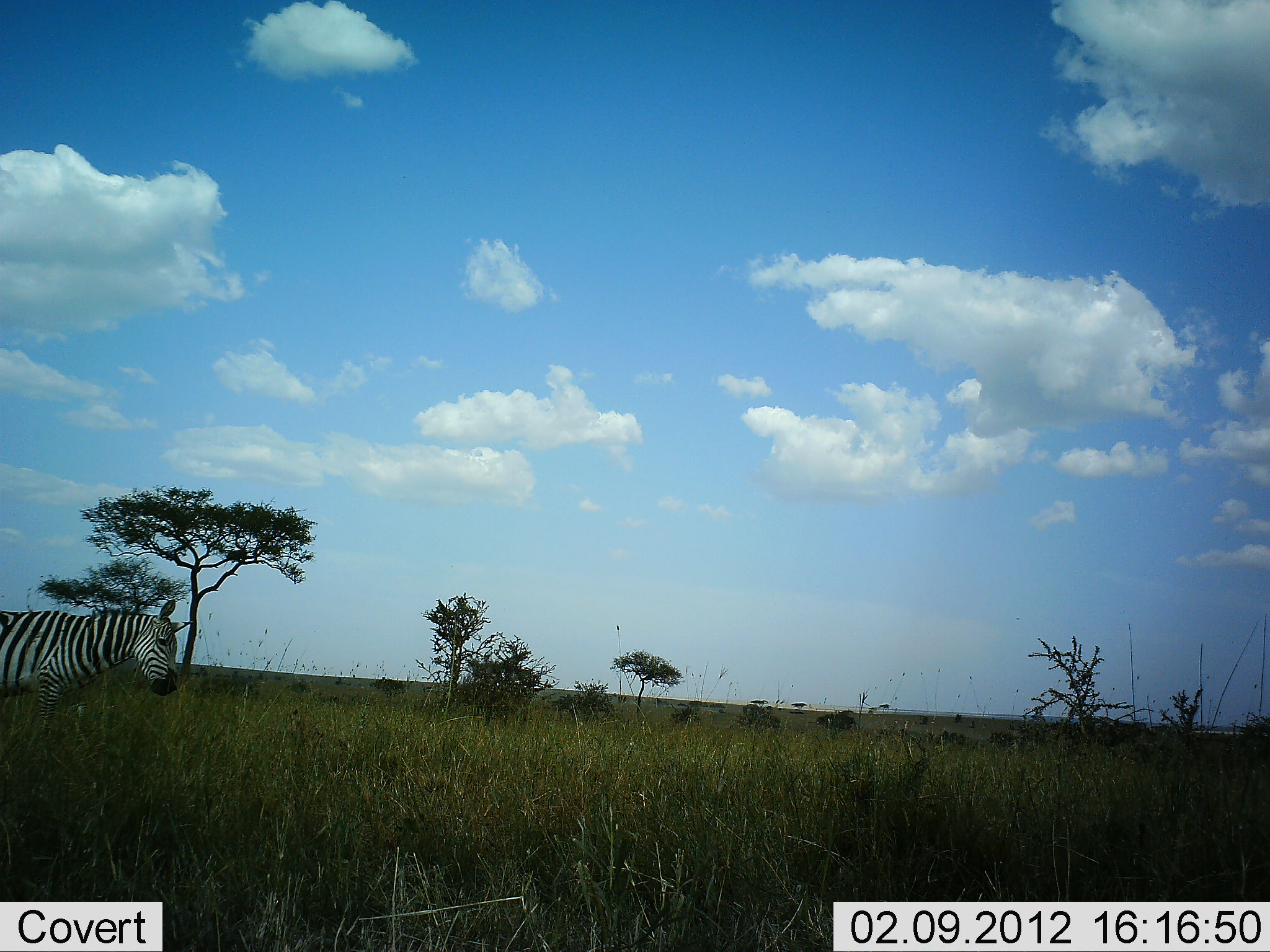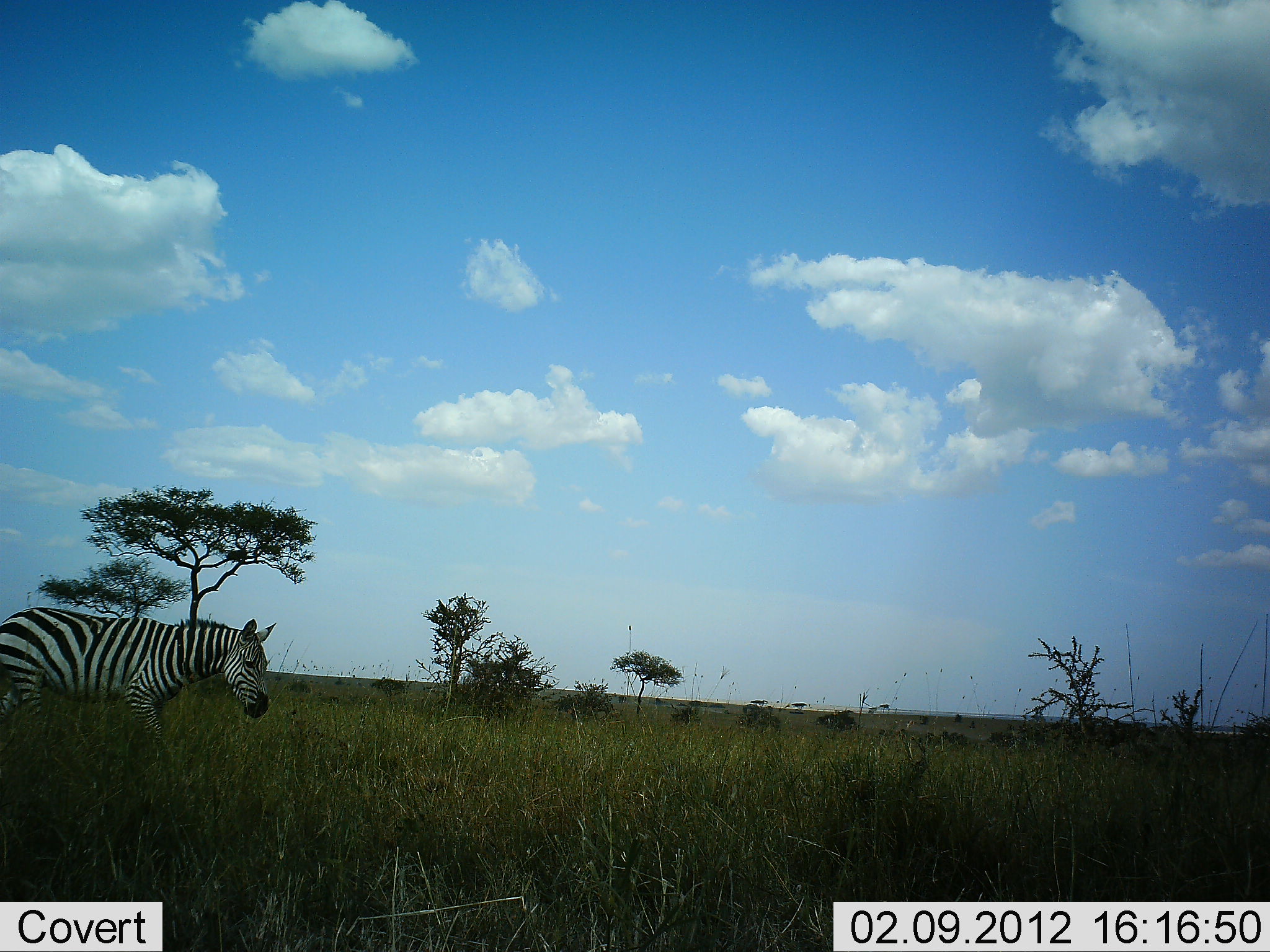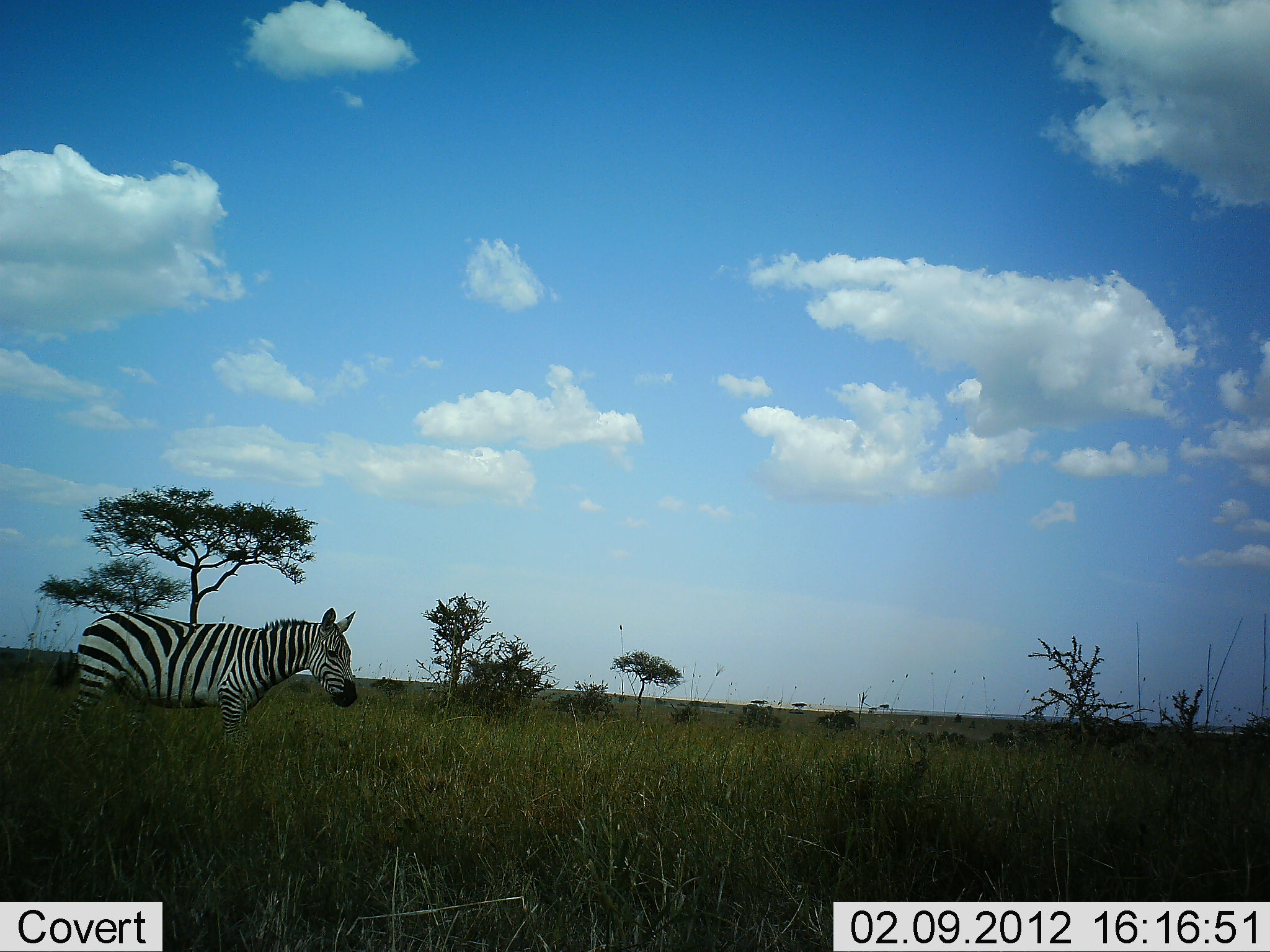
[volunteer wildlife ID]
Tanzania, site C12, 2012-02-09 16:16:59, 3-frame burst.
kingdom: Animalia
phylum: Chordata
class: Mammalia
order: Perissodactyla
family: Equidae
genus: Equus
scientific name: Equus quagga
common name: plains zebra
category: zebra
Zebra (plains zebra) (Equus quagga), count 1. Behavior (volunteer vote fractions): standing 8%, resting 0%, moving 100%, interacting 0%. Young present (vote fraction): 0%. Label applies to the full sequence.